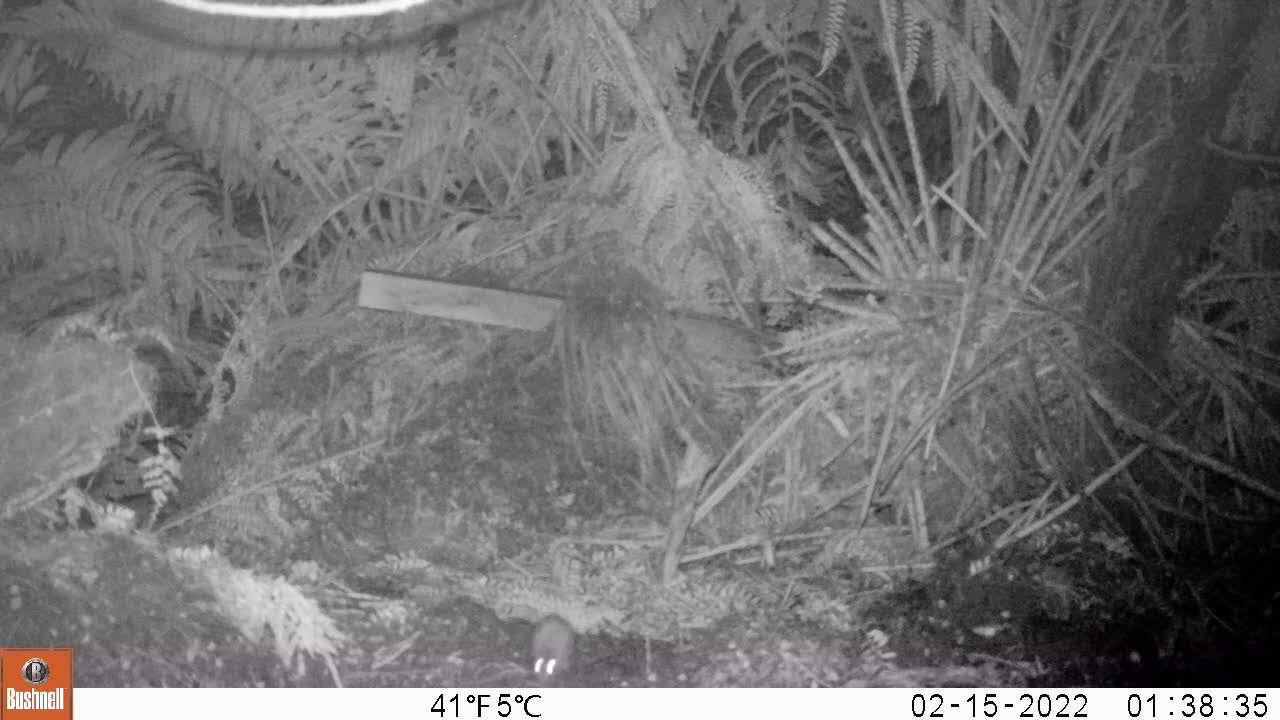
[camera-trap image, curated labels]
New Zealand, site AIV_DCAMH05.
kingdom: Animalia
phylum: Chordata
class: Mammalia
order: Rodentia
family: Muridae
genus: Mus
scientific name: Mus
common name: mouse